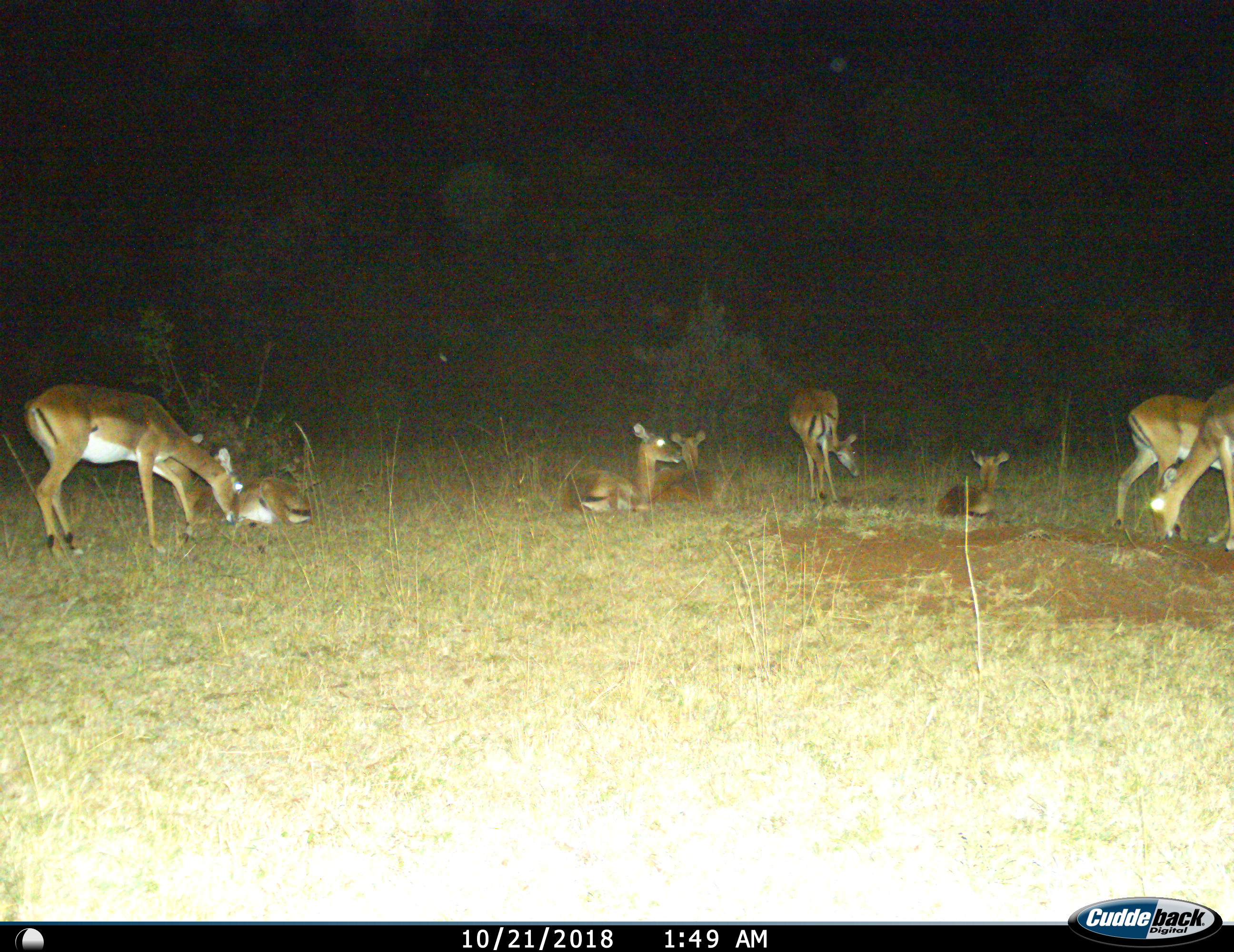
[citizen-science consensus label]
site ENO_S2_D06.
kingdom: Animalia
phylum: Chordata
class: Mammalia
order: Artiodactyla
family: Bovidae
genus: Aepyceros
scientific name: Aepyceros melampus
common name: impala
Impala (Aepyceros melampus), count 8. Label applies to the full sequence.